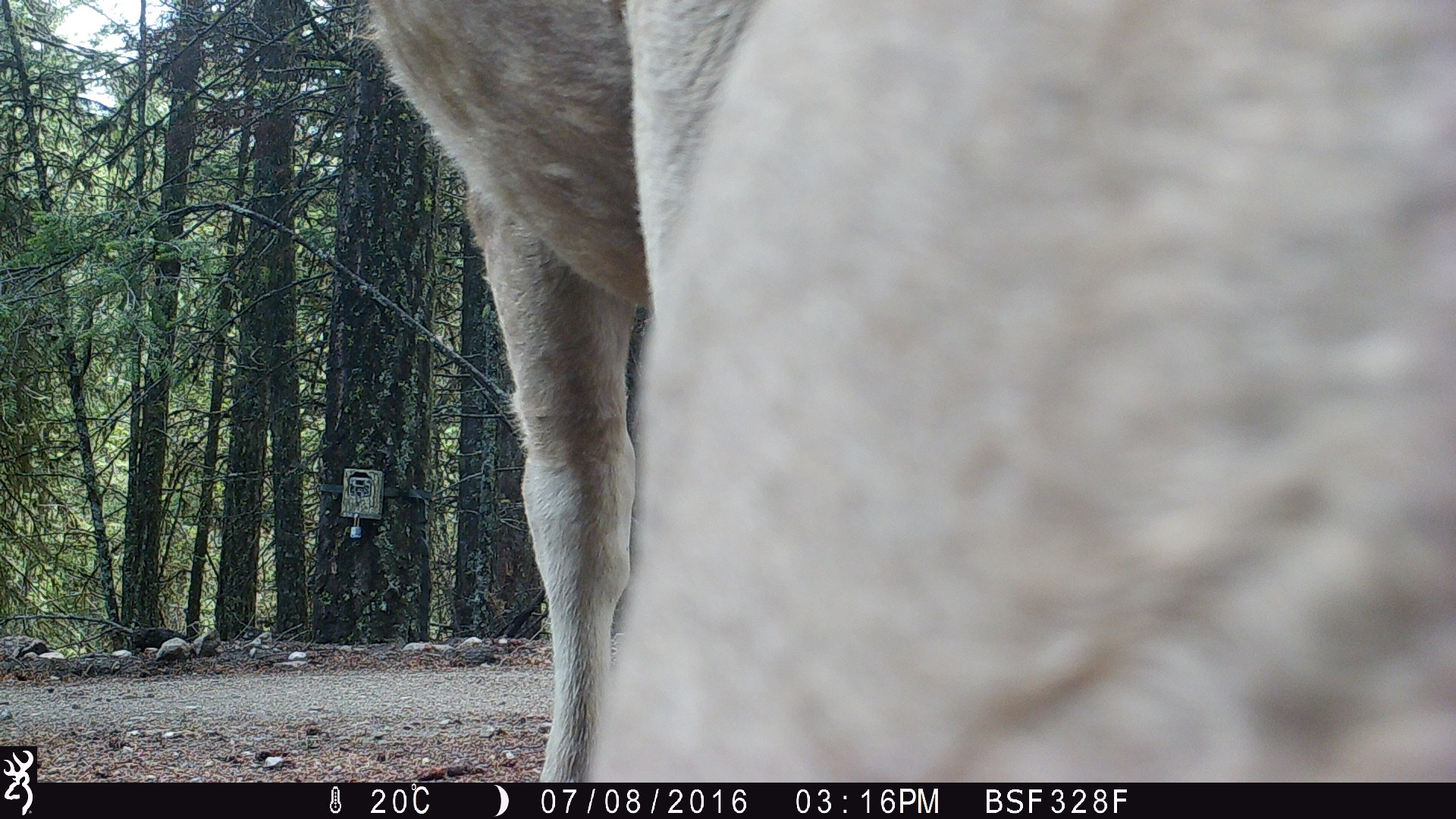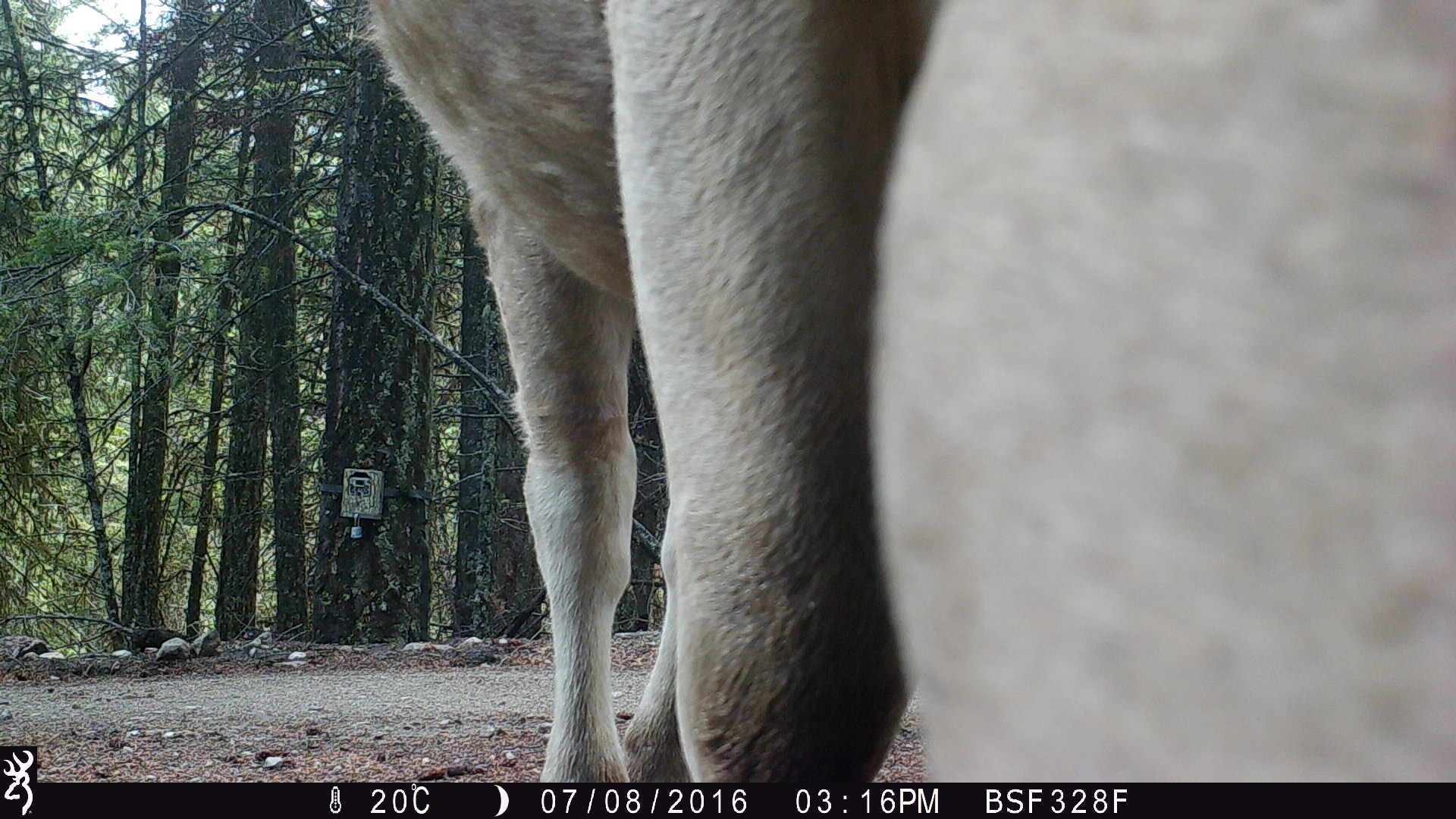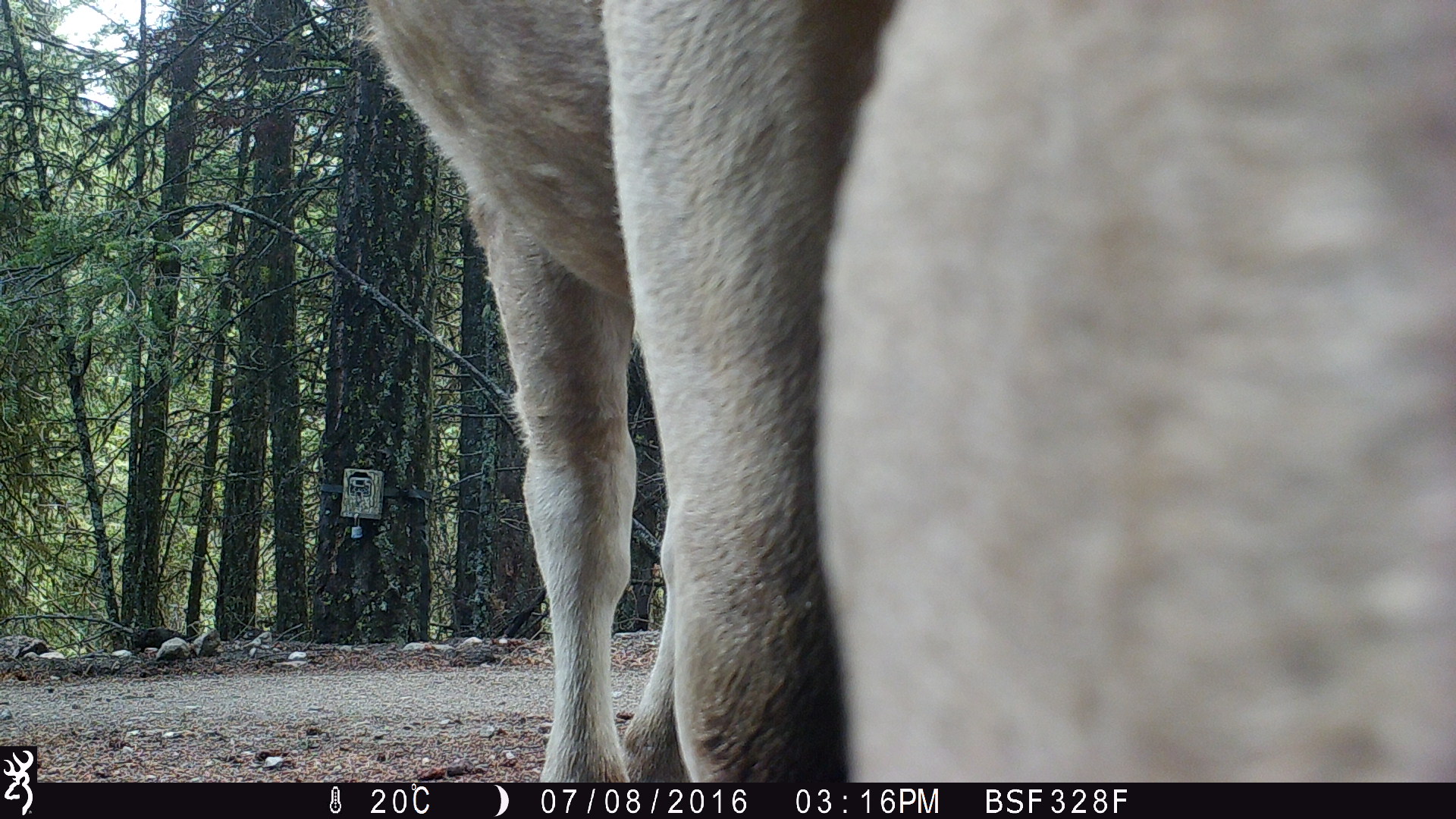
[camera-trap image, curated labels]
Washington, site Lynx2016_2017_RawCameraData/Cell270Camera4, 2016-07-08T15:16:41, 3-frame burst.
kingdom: Animalia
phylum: Chordata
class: Mammalia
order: Artiodactyla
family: Bovidae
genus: Bos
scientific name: Bos taurus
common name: domestic cattle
Domestic cattle (Bos taurus). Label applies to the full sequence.